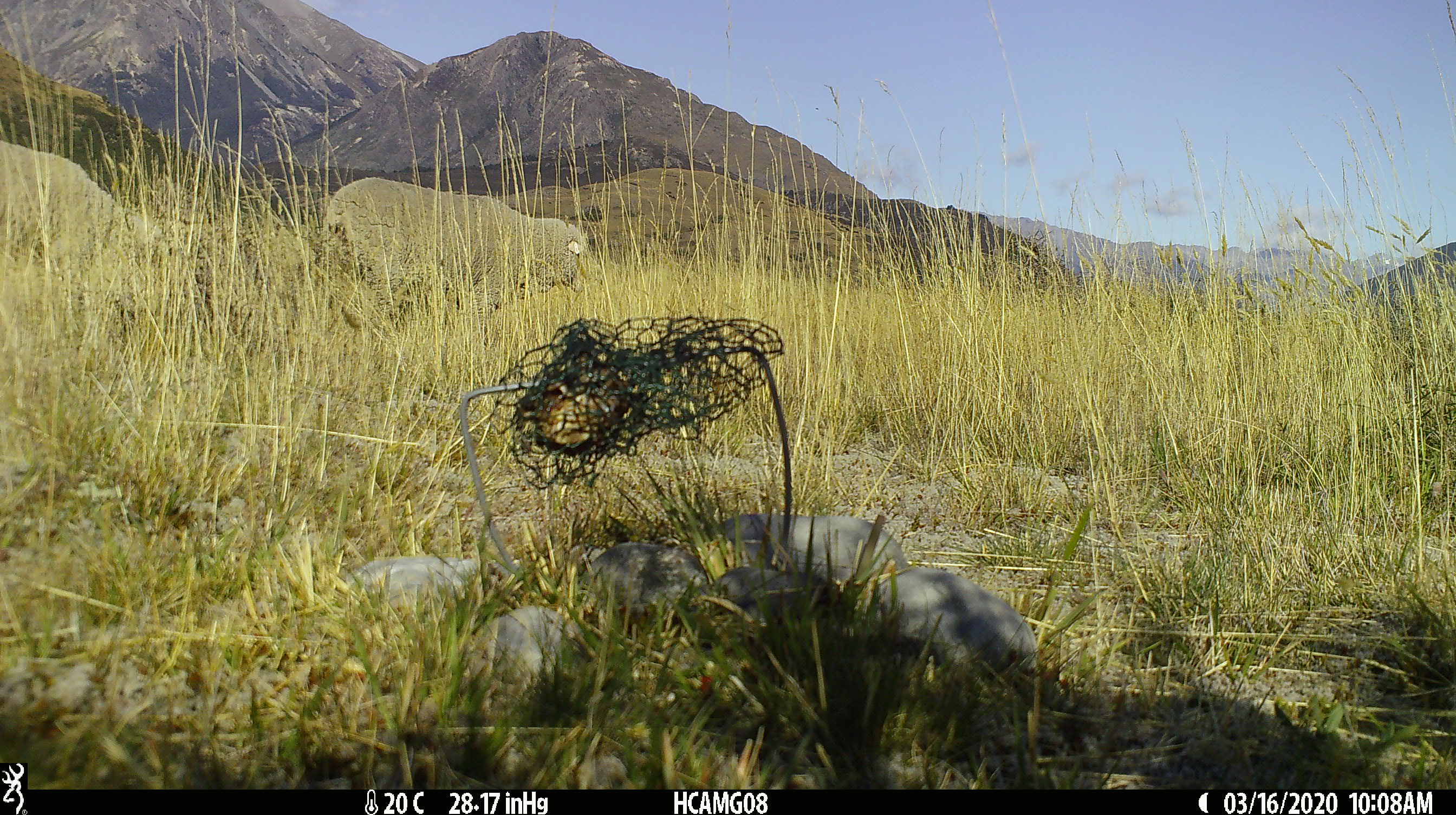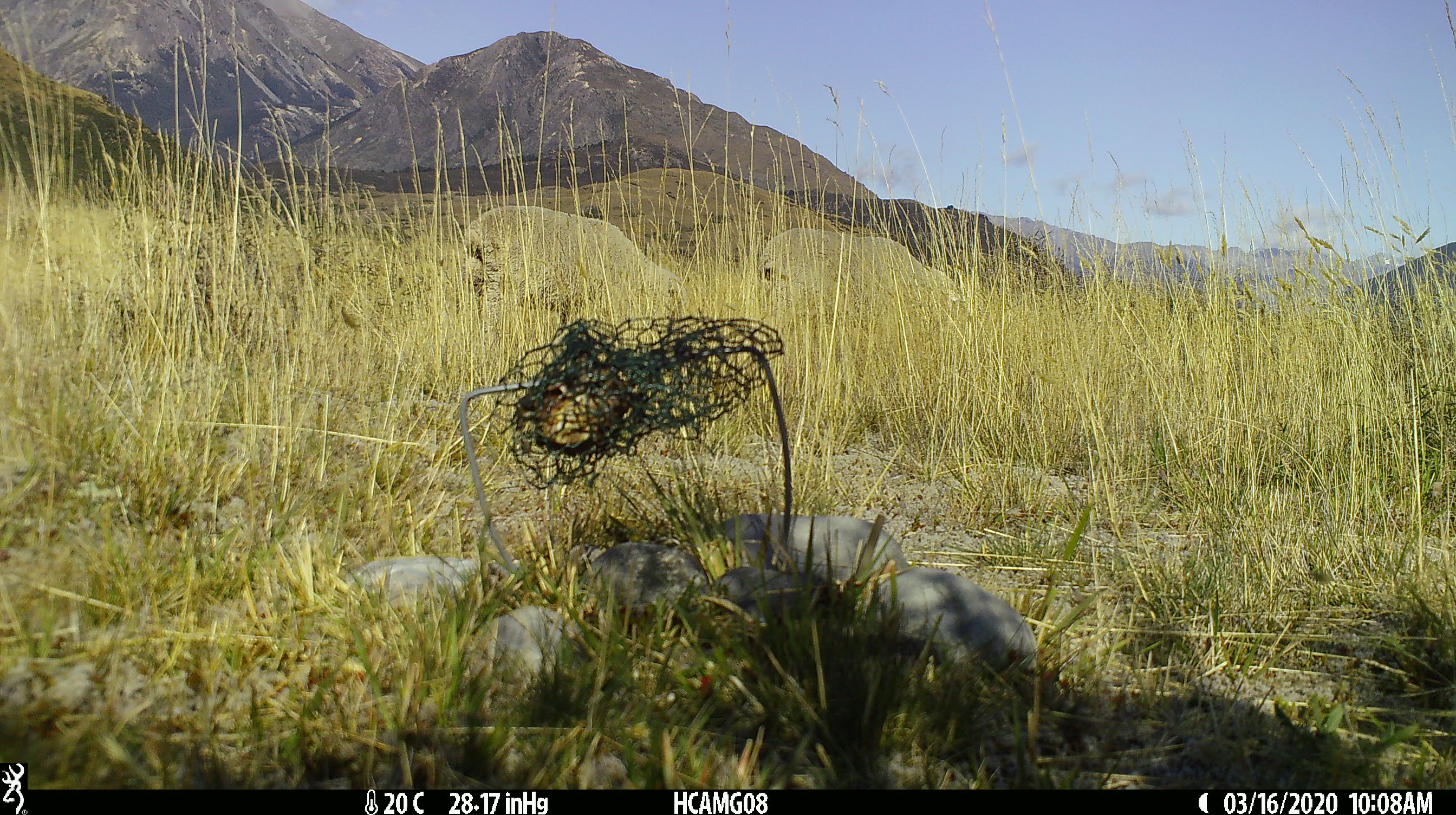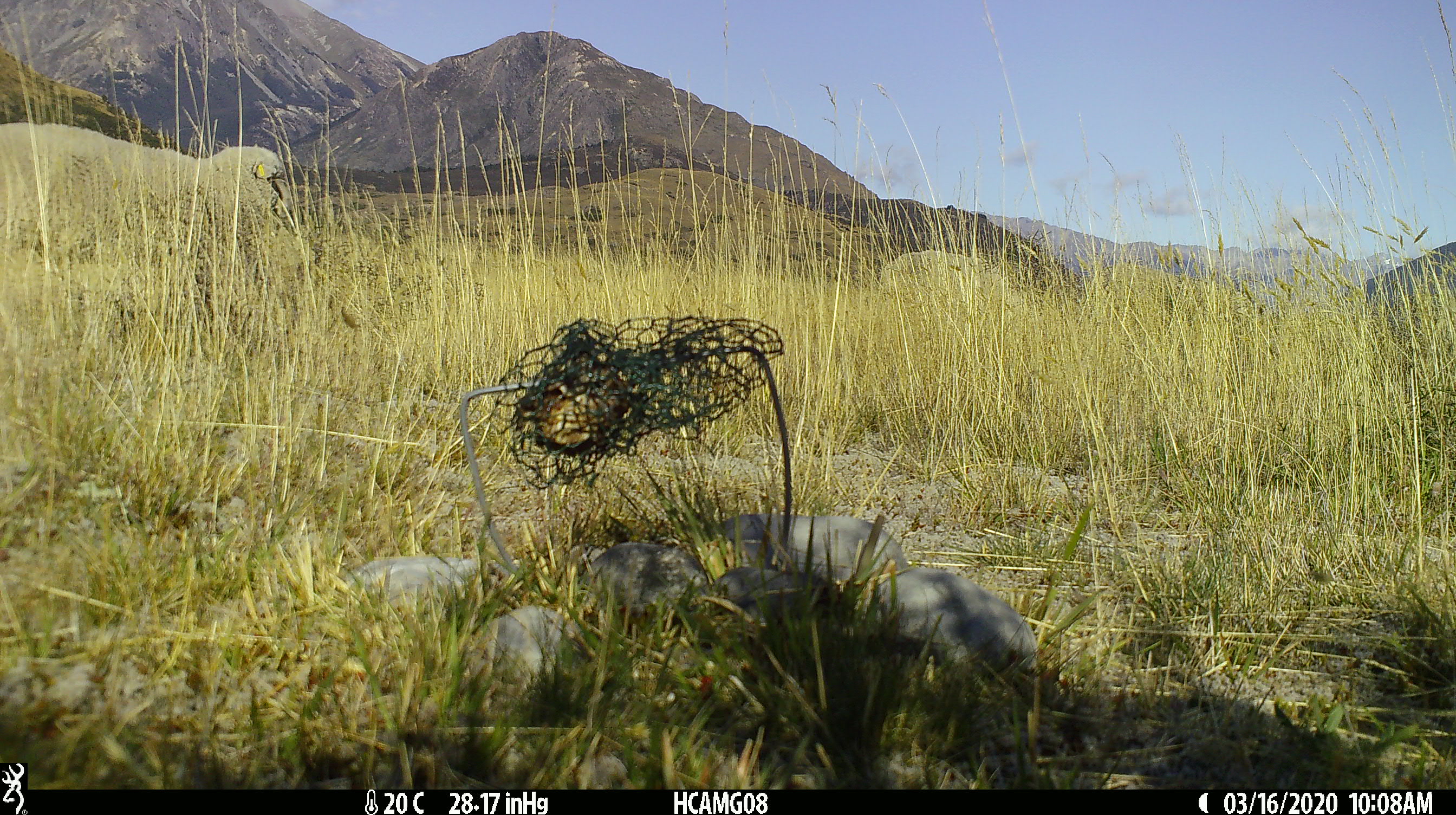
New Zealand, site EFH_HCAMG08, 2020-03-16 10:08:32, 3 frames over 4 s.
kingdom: Animalia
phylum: Chordata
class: Mammalia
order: Artiodactyla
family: Bovidae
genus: Ovis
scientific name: Ovis aries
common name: domestic sheep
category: sheep